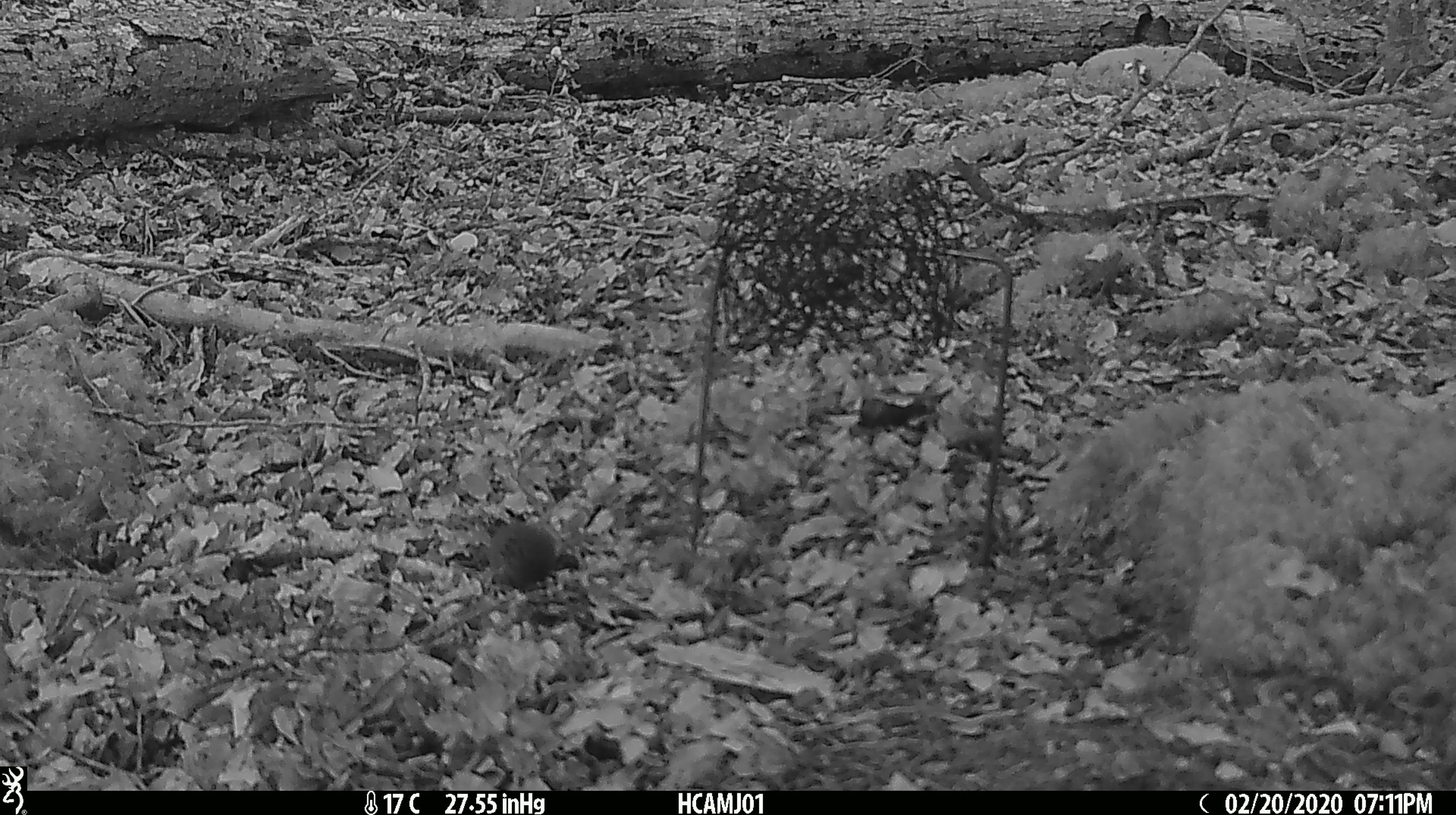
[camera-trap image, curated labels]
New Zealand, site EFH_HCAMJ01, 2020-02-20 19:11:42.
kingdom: Animalia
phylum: Chordata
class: Mammalia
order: Rodentia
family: Muridae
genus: Mus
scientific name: Mus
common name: mouse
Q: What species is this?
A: Mouse (Mus).